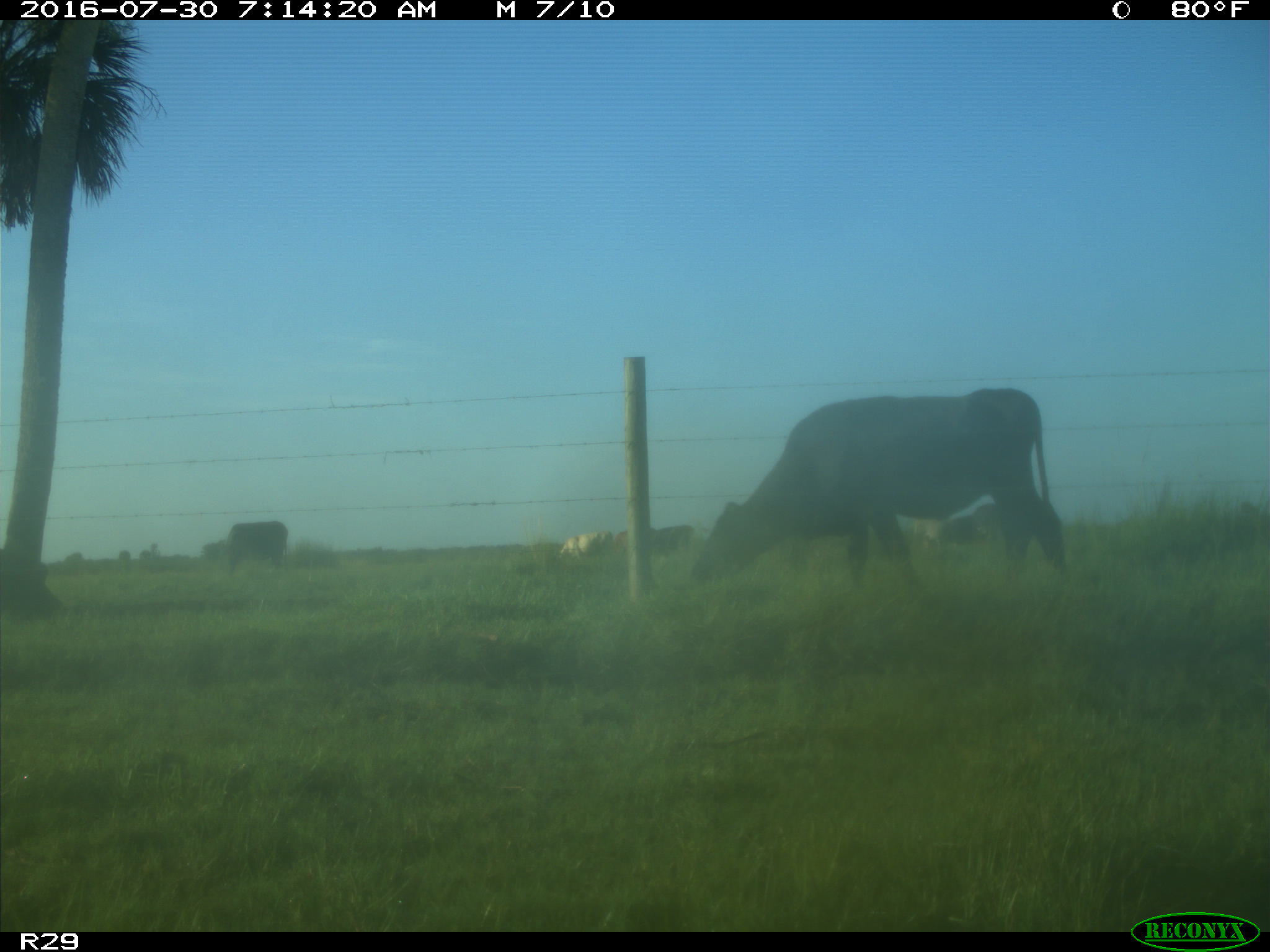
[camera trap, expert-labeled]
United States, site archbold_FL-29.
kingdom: Animalia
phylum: Chordata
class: Mammalia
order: Artiodactyla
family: Bovidae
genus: Bos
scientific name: Bos taurus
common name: domestic cow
Bos taurus (domestic cow).